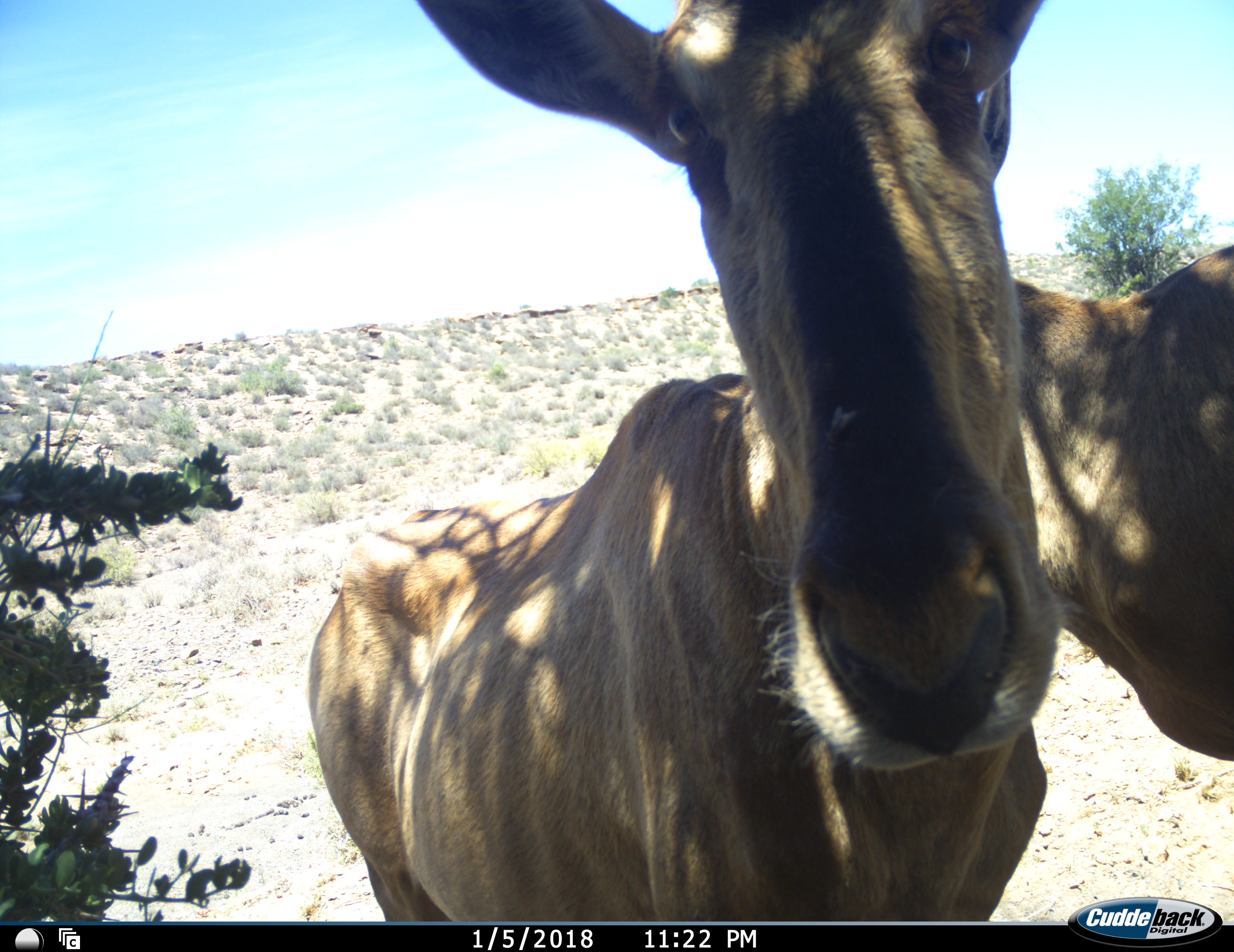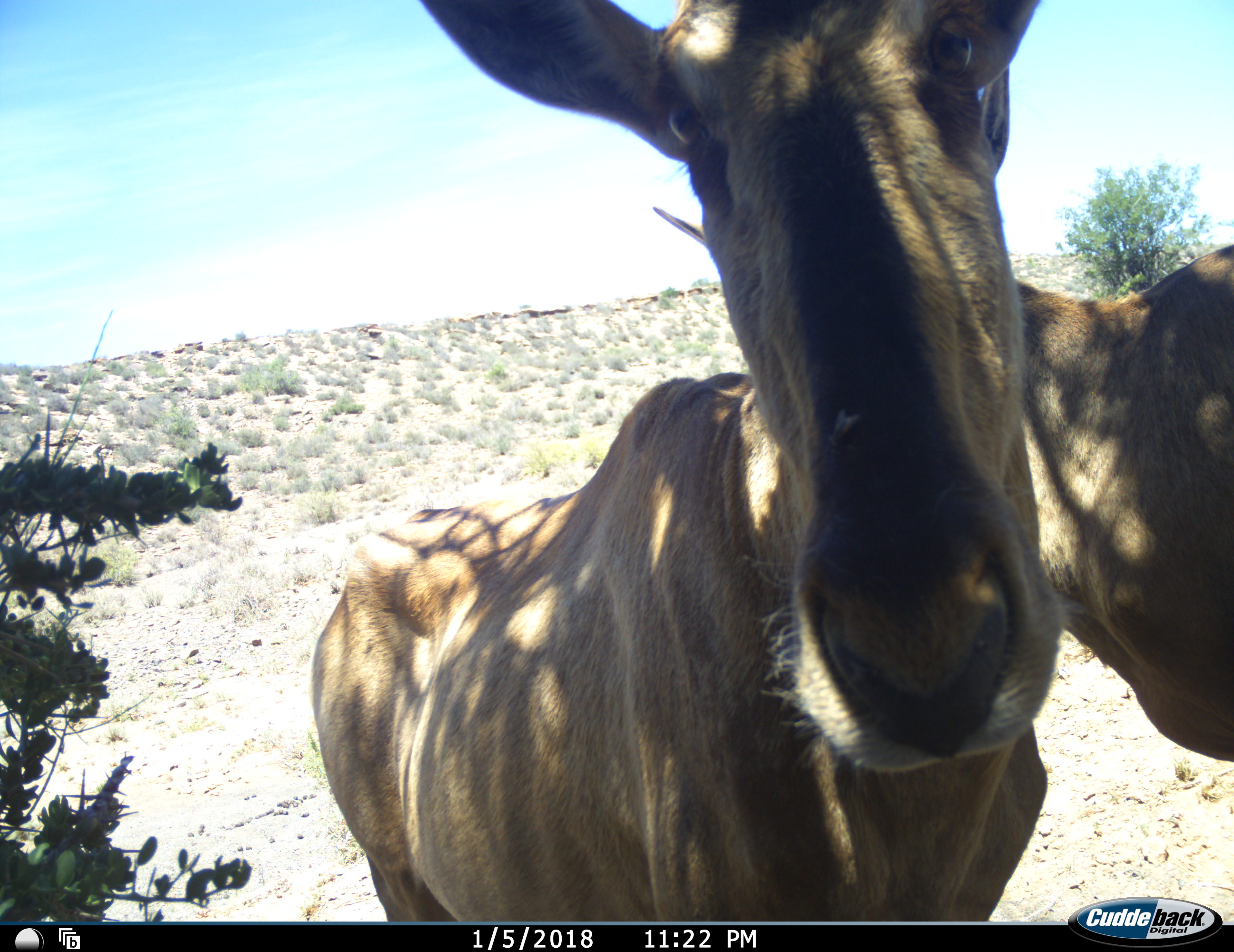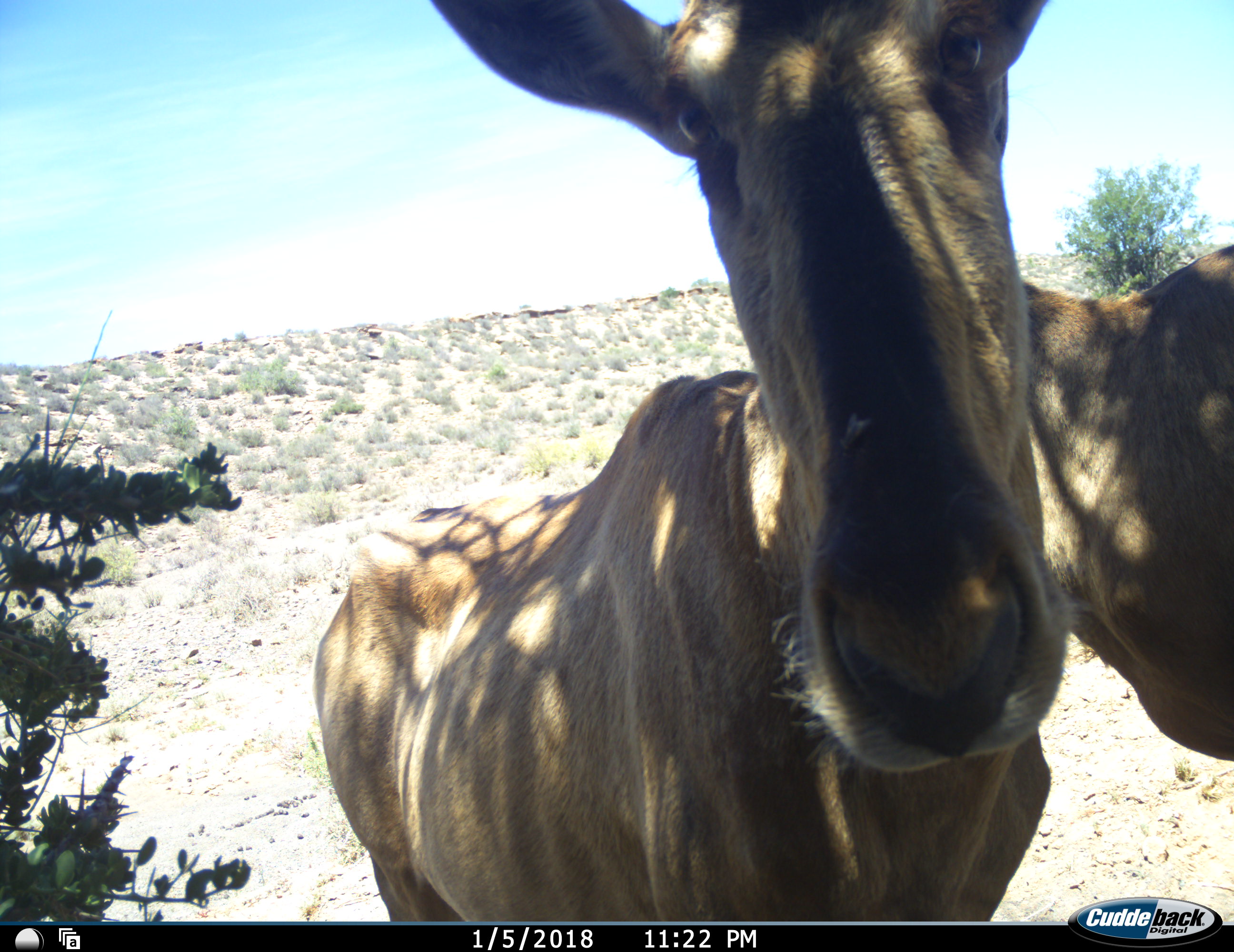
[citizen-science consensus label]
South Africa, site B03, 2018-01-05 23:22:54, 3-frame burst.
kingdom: Animalia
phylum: Chordata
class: Mammalia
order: Artiodactyla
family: Bovidae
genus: Alcelaphus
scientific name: Alcelaphus buselaphus caama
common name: red hartebeest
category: hartebeestred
Hartebeestred (red hartebeest) (Alcelaphus buselaphus caama), count 2. Behavior (volunteer vote fractions): standing 100%, resting 0%, moving 0%, interacting 0%. Young present (vote fraction): 0%. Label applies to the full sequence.